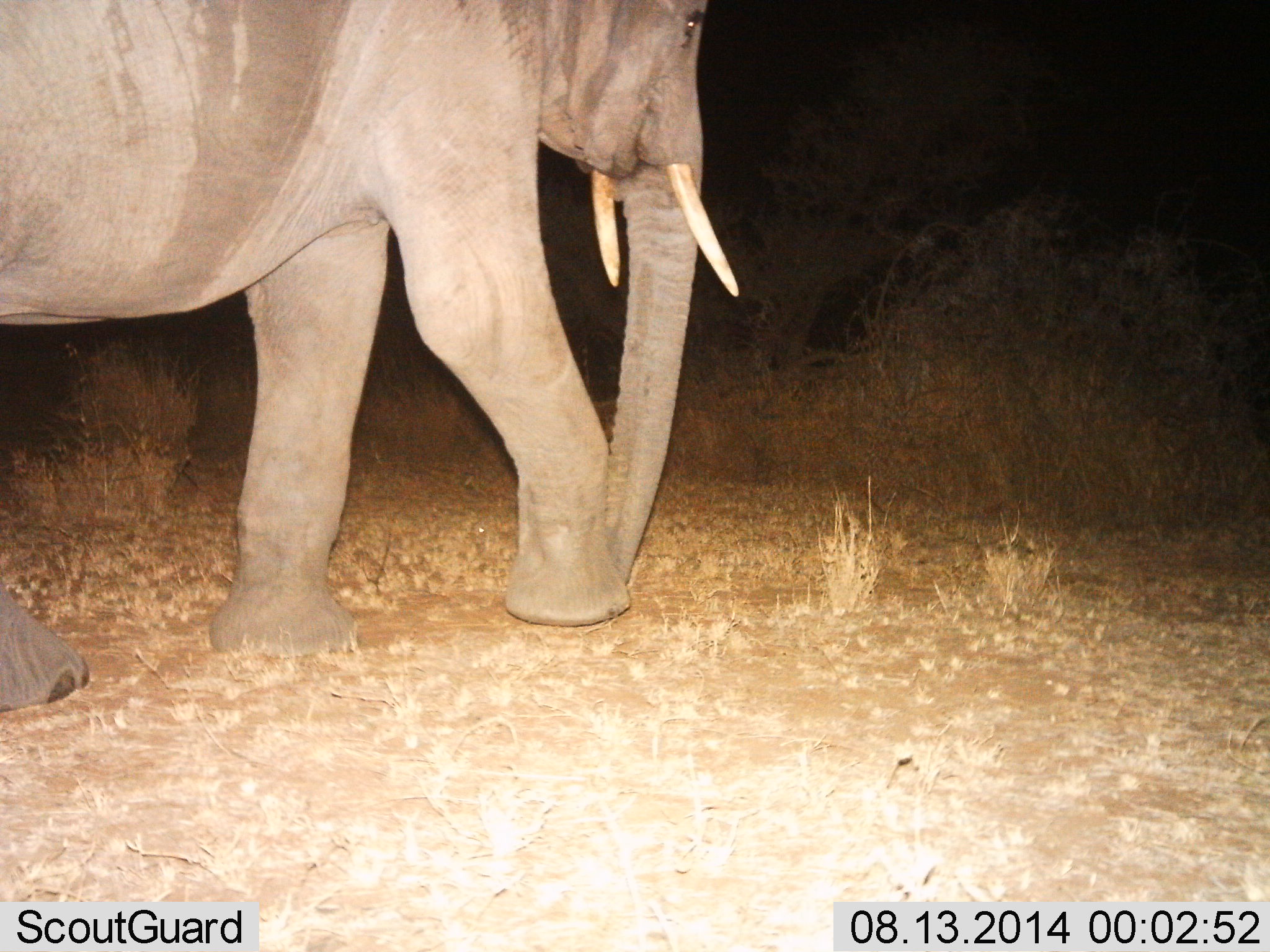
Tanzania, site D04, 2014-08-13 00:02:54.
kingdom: Animalia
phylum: Chordata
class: Mammalia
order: Proboscidea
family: Elephantidae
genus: Loxodonta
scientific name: Loxodonta africana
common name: african bush elephant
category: elephant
Elephant (african bush elephant) (Loxodonta africana), count 1. Behavior (volunteer vote fractions): standing 10%, resting 0%, moving 90%, interacting 0%. Young present (vote fraction): 0%. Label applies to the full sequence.